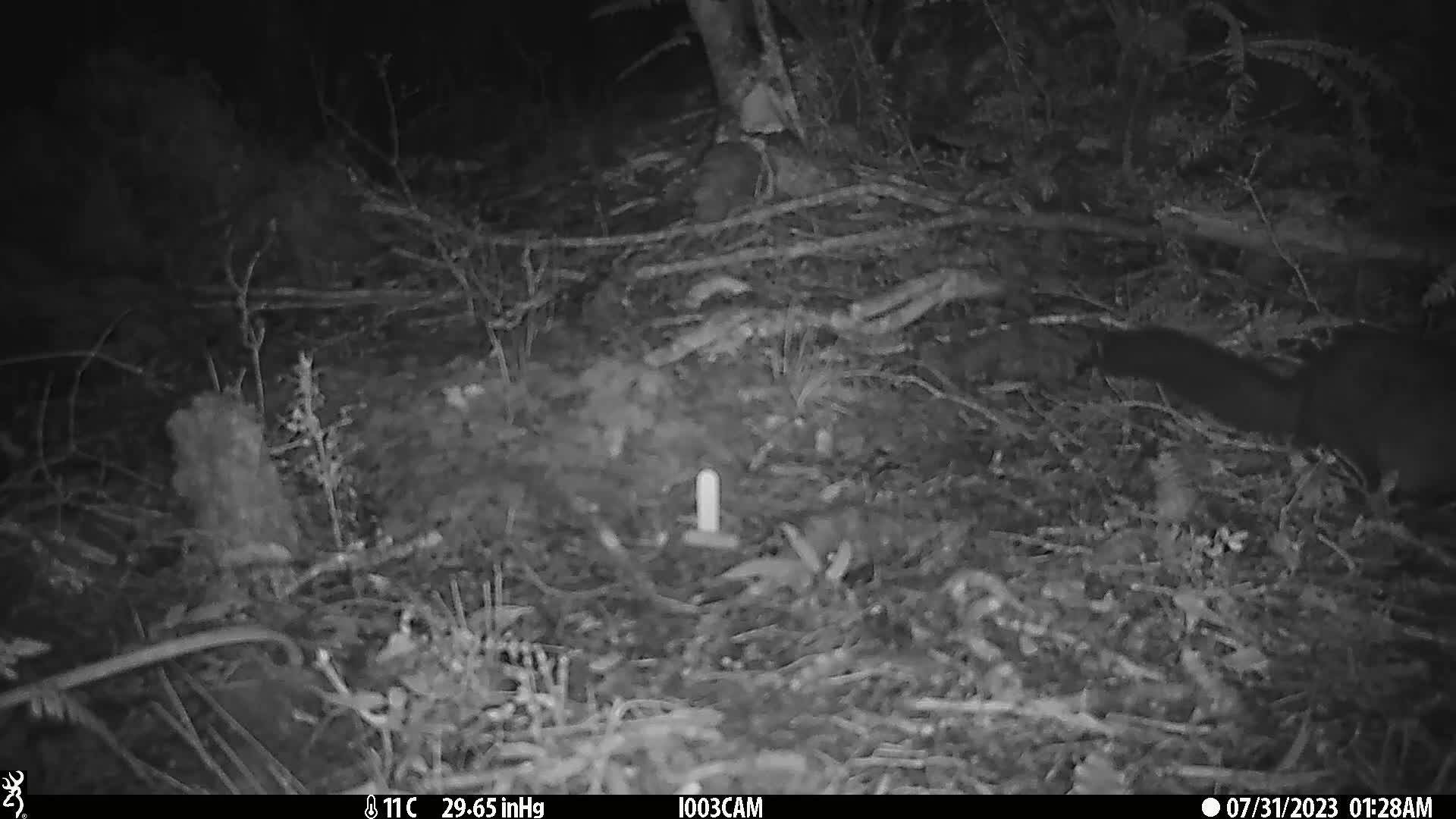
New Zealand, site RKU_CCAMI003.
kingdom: Animalia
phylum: Chordata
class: Mammalia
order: Diprotodontia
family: Phalangeridae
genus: Trichosurus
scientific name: Trichosurus vulpecula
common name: common brushtail possum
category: possum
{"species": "possum (common brushtail possum) (Trichosurus vulpecula)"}